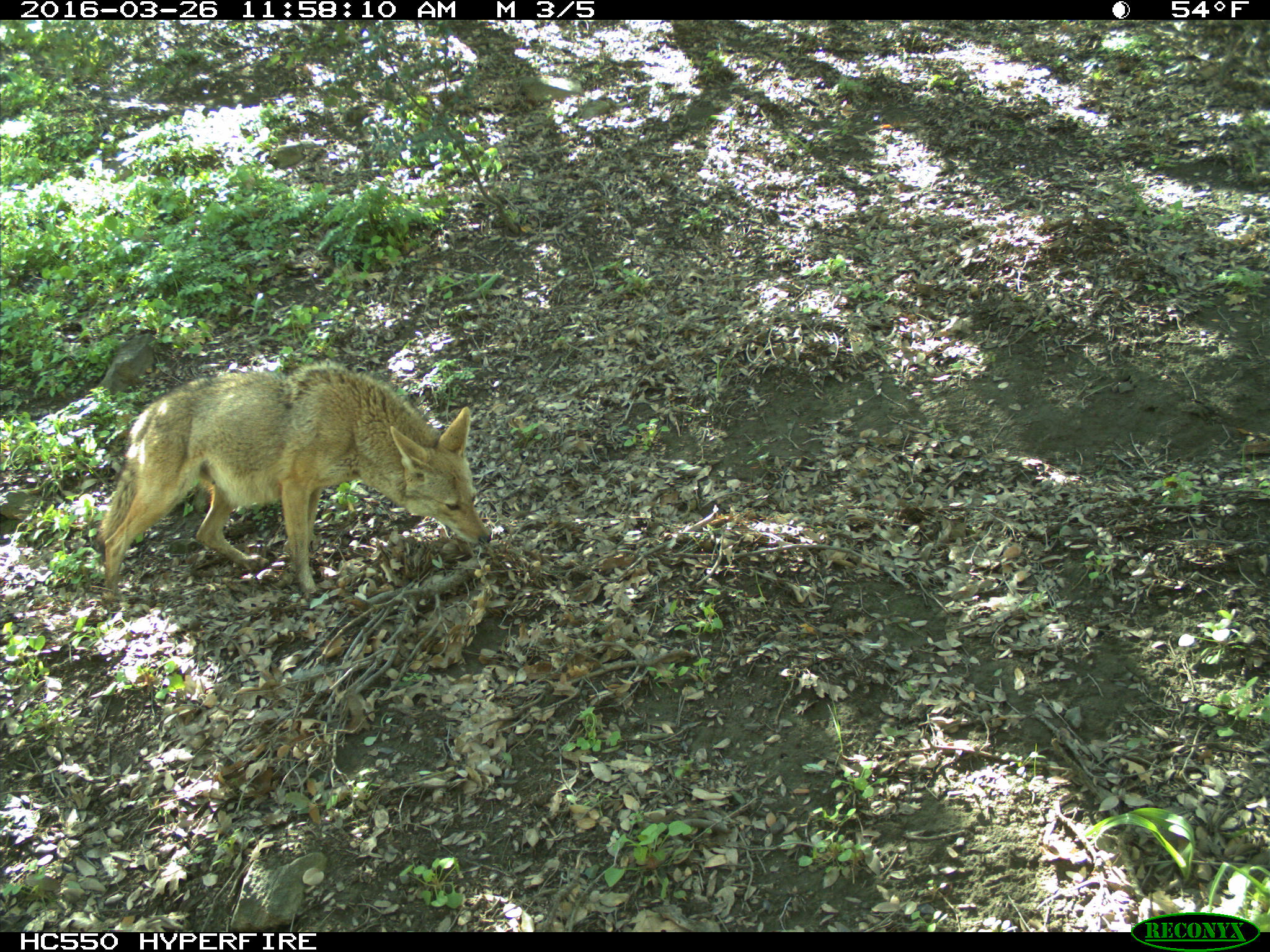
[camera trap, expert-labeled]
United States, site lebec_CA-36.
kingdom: Animalia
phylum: Chordata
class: Mammalia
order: Carnivora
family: Canidae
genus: Canis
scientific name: Canis latrans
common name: coyote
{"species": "Canis latrans (coyote)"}